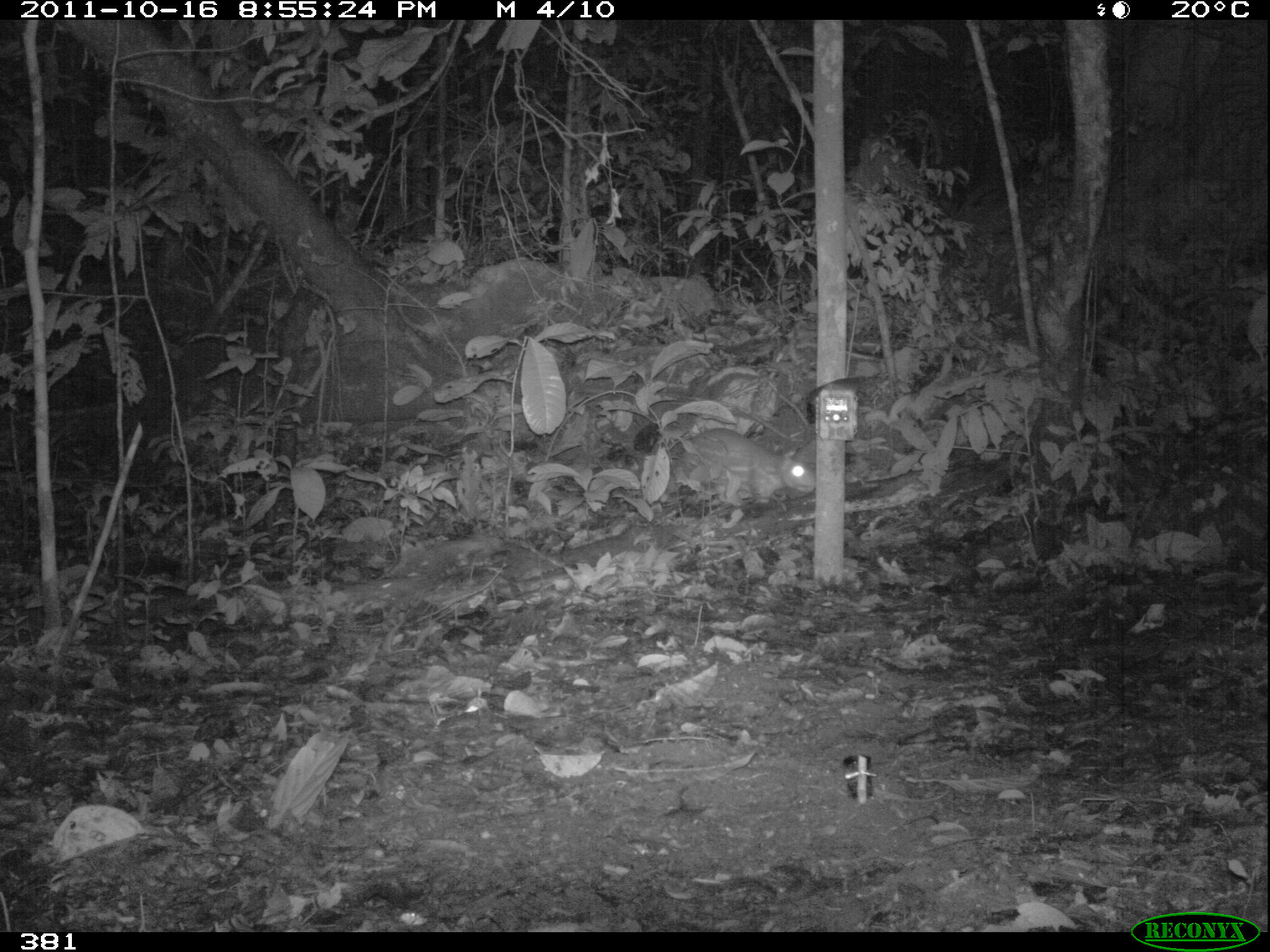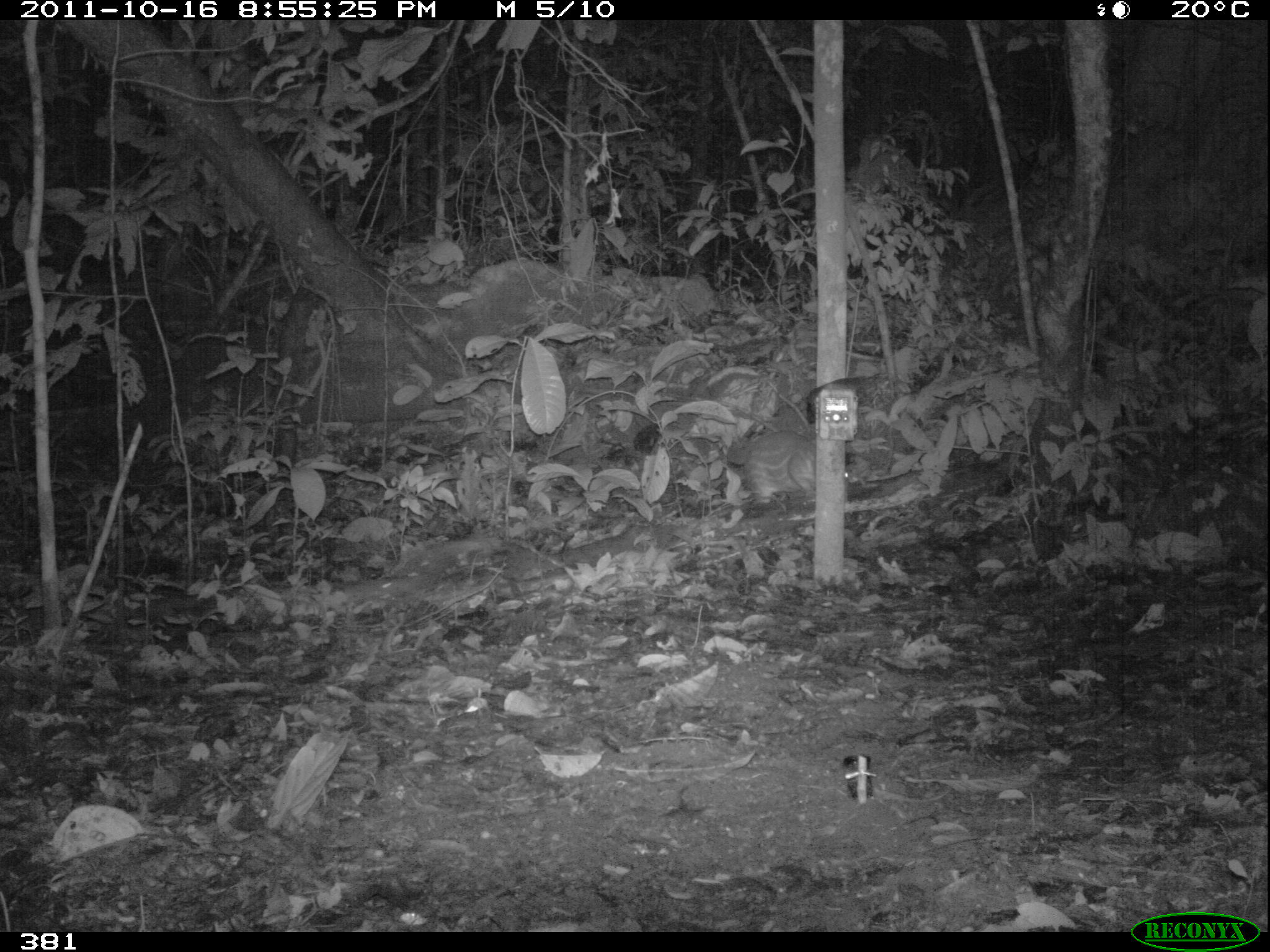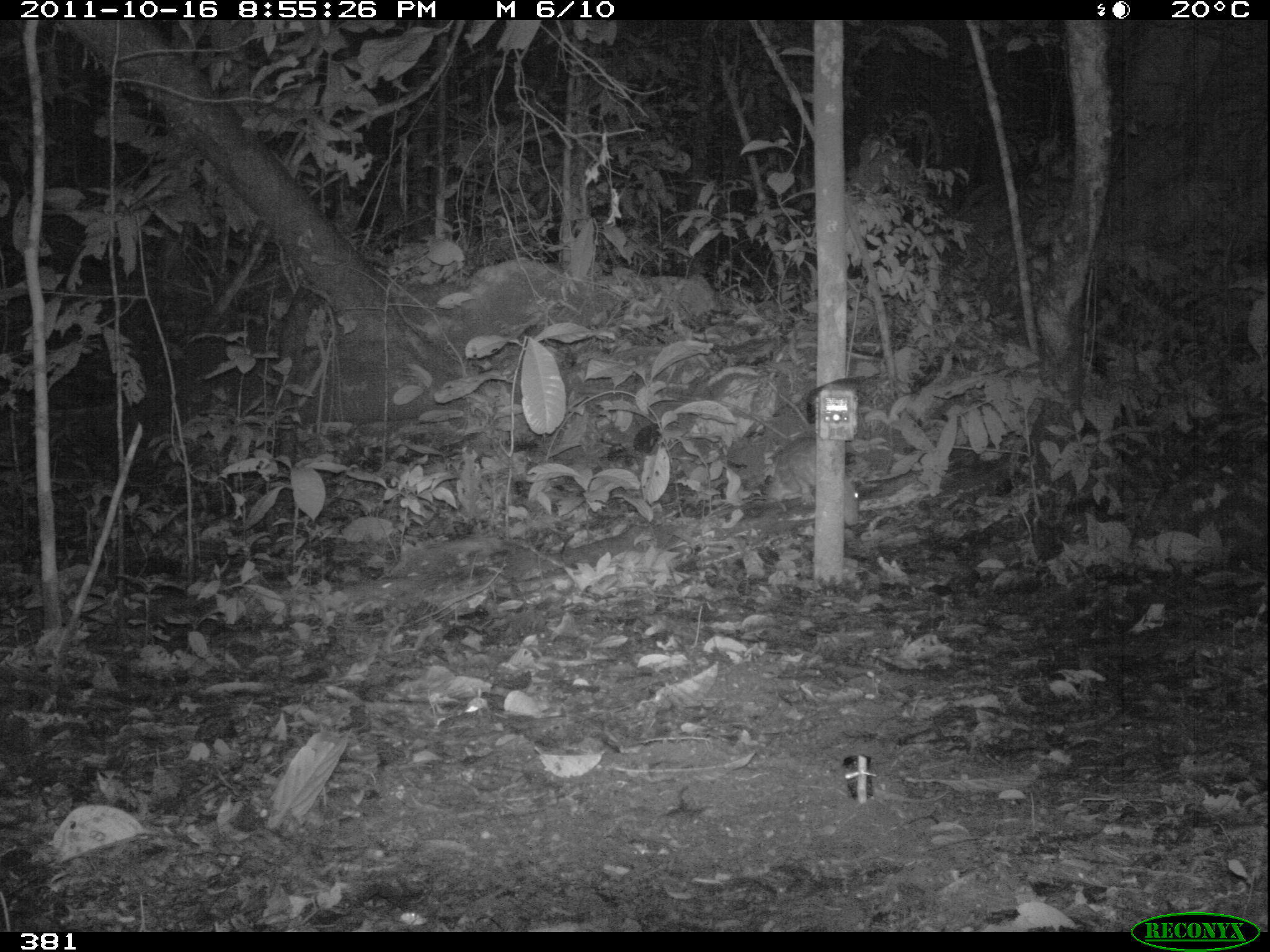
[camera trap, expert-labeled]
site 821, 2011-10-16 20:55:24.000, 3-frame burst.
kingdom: Animalia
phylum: Chordata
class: Mammalia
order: Rodentia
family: Cuniculidae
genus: Cuniculus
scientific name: Cuniculus paca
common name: spotted paca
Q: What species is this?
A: Cuniculus paca (spotted paca).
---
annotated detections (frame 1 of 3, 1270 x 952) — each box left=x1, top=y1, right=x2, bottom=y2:
cuniculus paca: left=658, top=430, right=817, bottom=504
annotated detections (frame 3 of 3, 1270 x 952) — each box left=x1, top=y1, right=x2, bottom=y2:
cuniculus paca: left=770, top=432, right=859, bottom=524